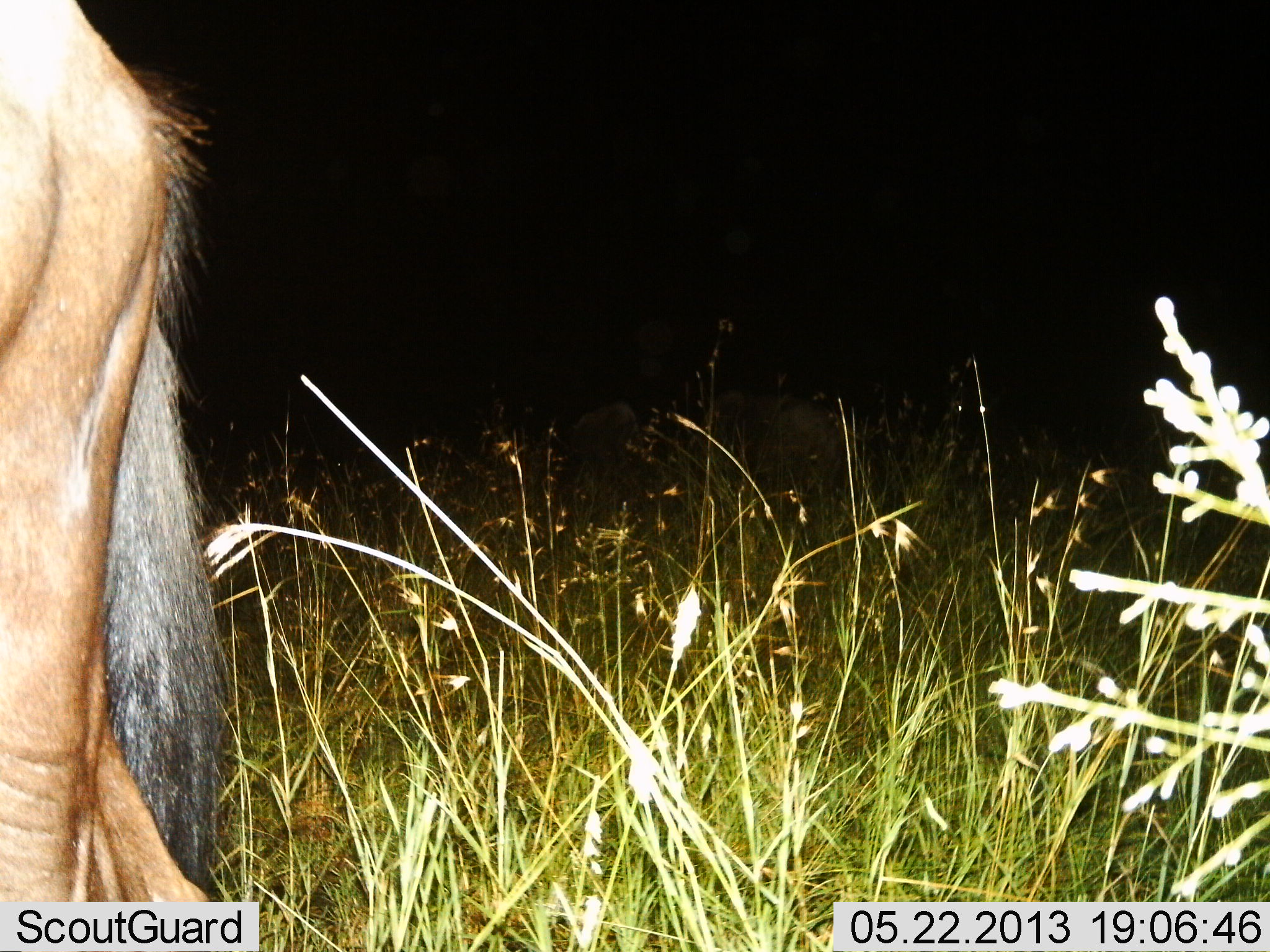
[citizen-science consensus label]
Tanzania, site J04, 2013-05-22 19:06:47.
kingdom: Animalia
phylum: Chordata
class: Mammalia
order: Artiodactyla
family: Bovidae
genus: Connochaetes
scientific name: Connochaetes taurinus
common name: blue wildebeest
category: wildebeest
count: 1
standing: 50%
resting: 0%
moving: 50%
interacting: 0%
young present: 0%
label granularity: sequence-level